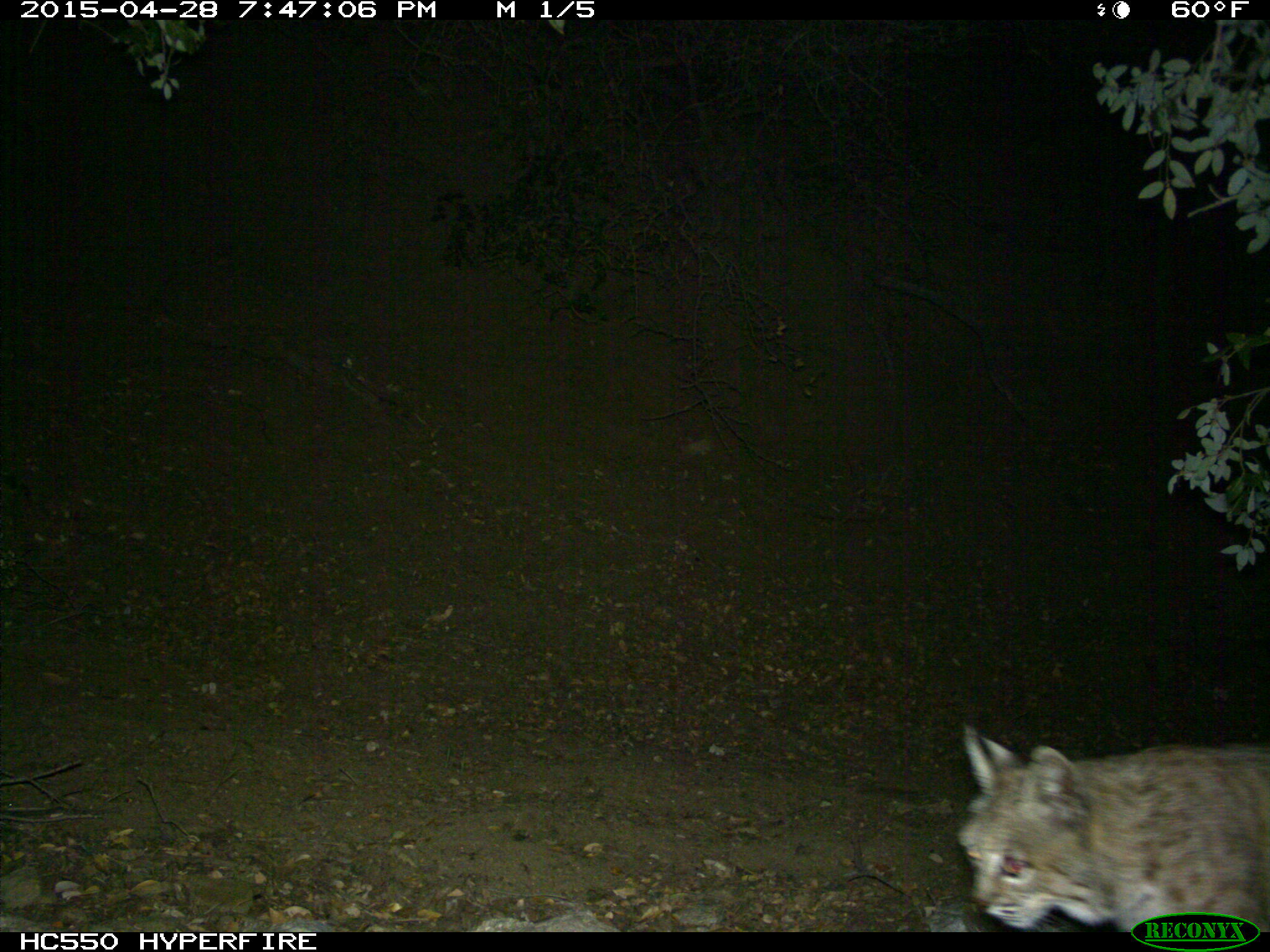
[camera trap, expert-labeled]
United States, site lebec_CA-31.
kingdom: Animalia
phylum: Chordata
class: Mammalia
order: Carnivora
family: Felidae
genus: Lynx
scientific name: Lynx rufus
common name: bobcat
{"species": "Lynx rufus (bobcat)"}